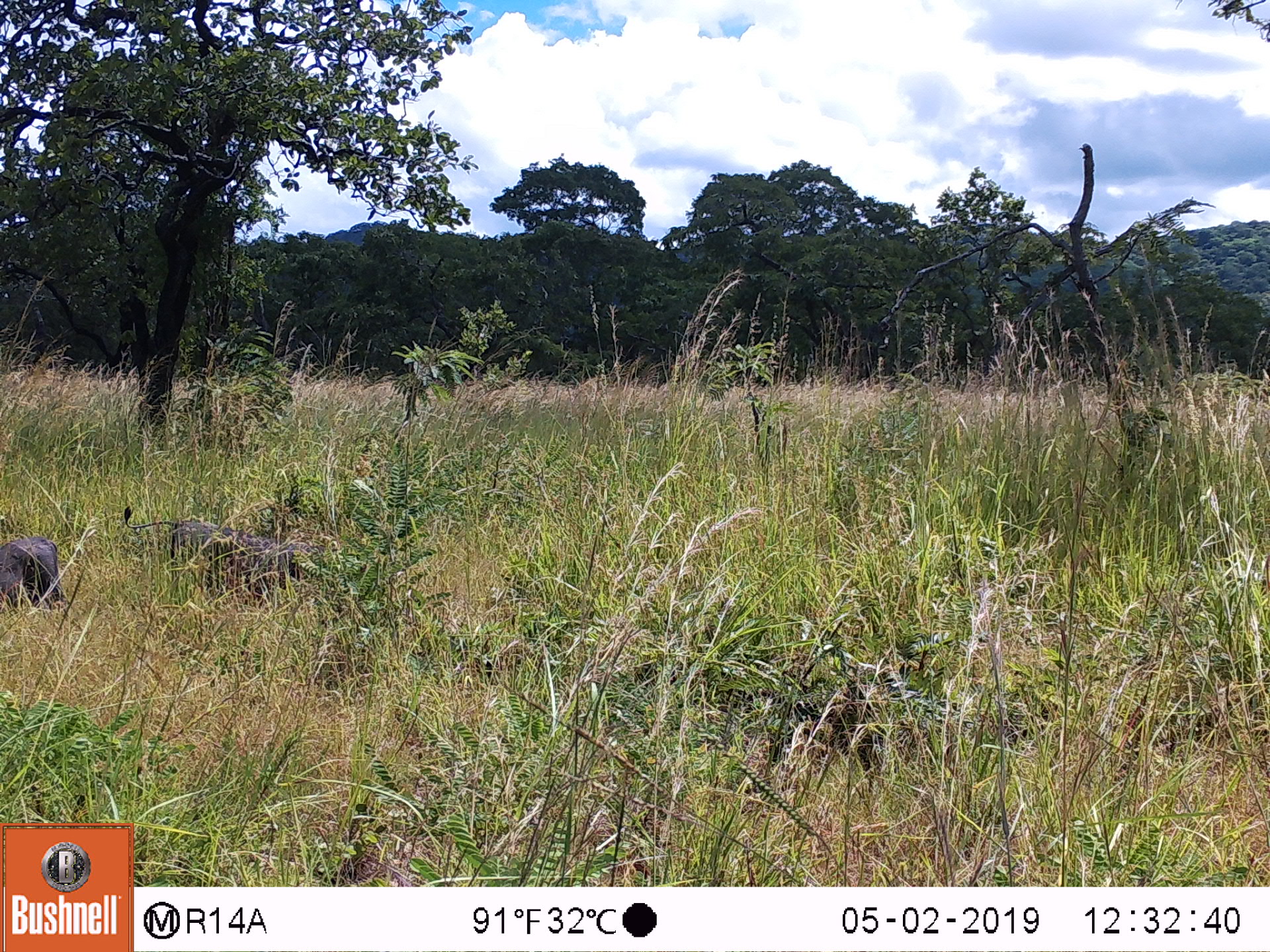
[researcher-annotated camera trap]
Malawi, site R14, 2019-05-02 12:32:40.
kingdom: Animalia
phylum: Chordata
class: Mammalia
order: Artiodactyla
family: Suidae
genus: Phacochoerus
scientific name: Phacochoerus africanus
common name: common warthog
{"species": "common warthog (Phacochoerus africanus)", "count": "2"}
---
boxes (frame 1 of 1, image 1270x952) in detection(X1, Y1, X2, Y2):
common warthog: detection(115, 502, 319, 608); detection(2, 536, 69, 613)